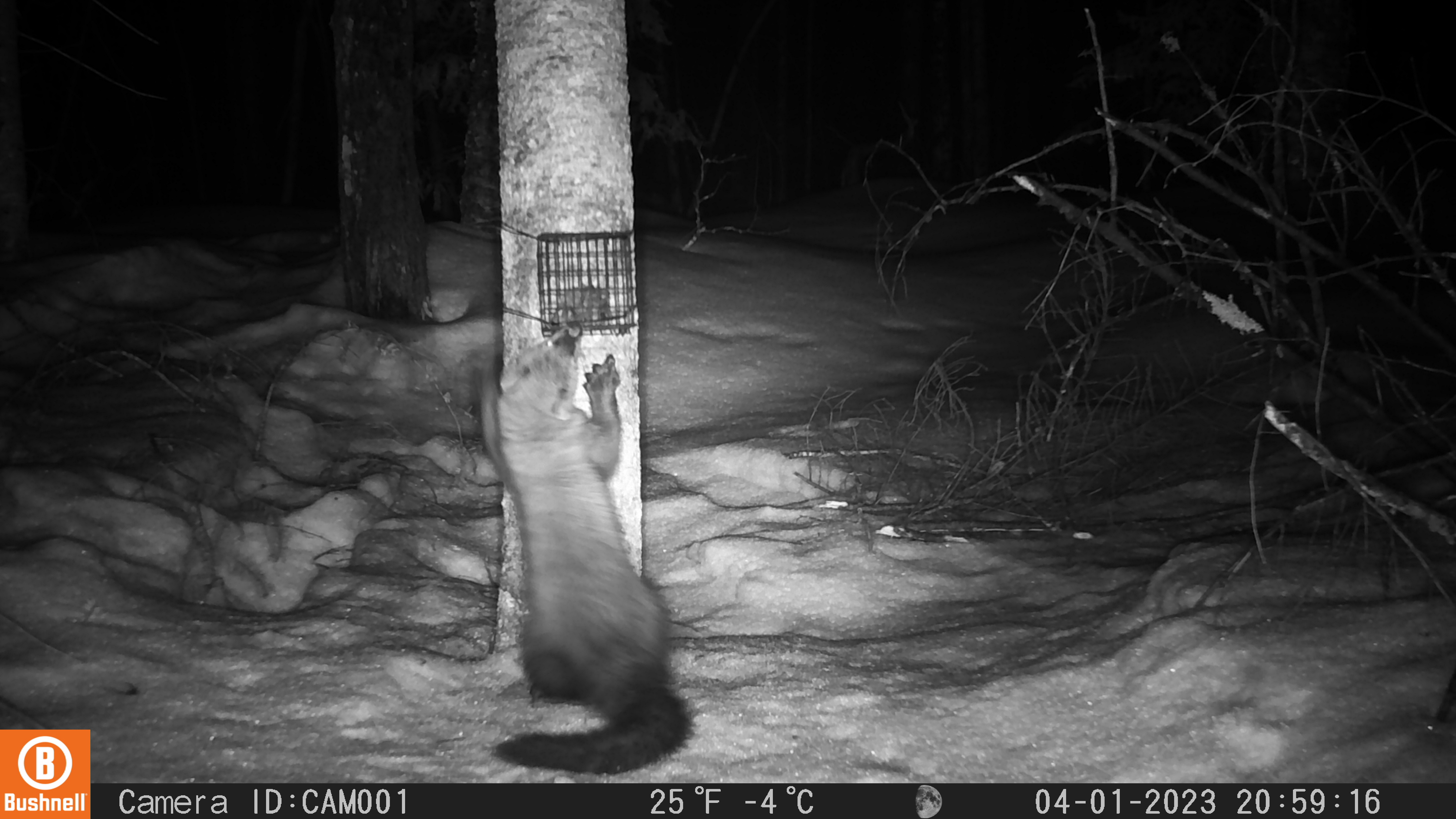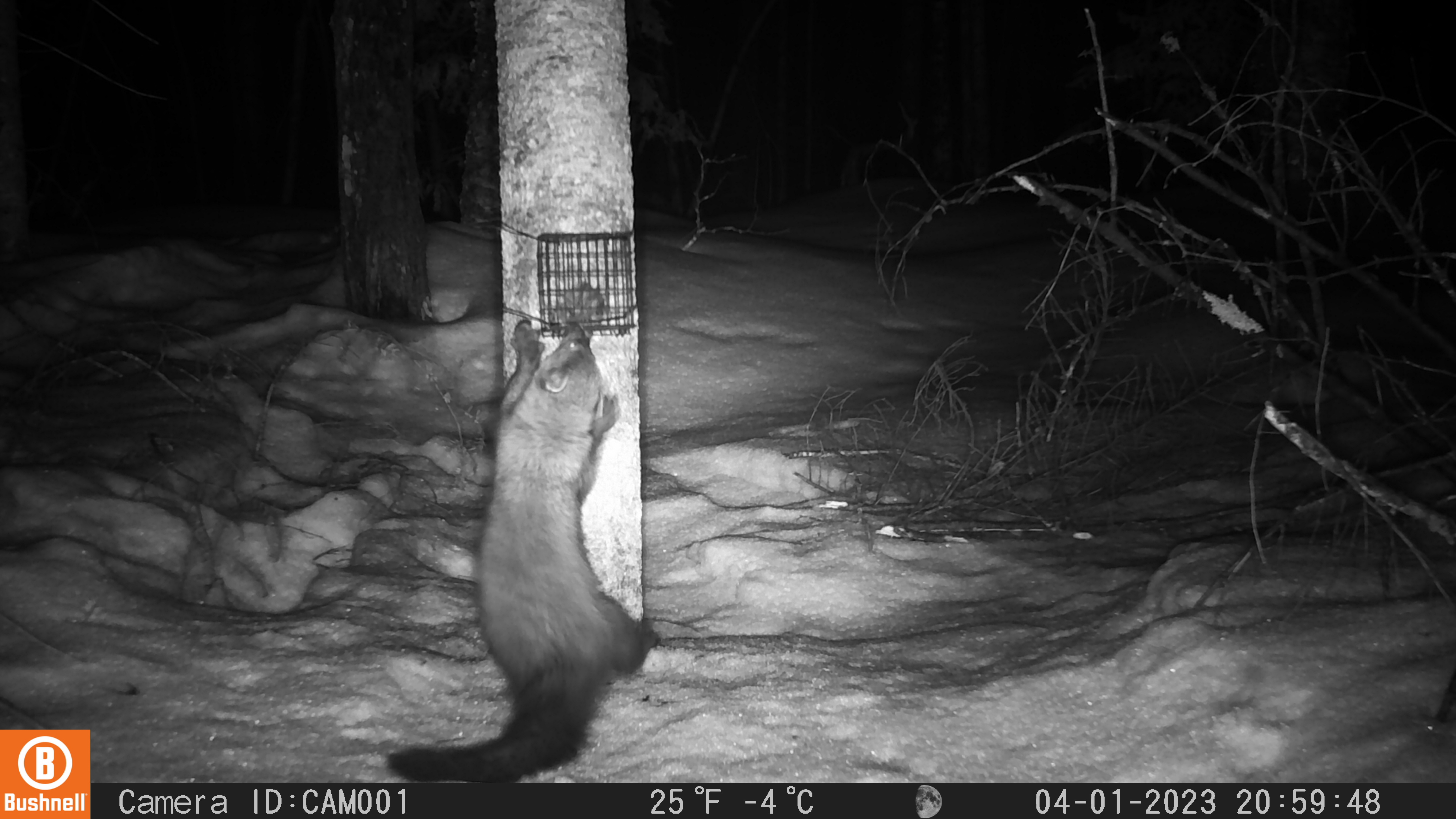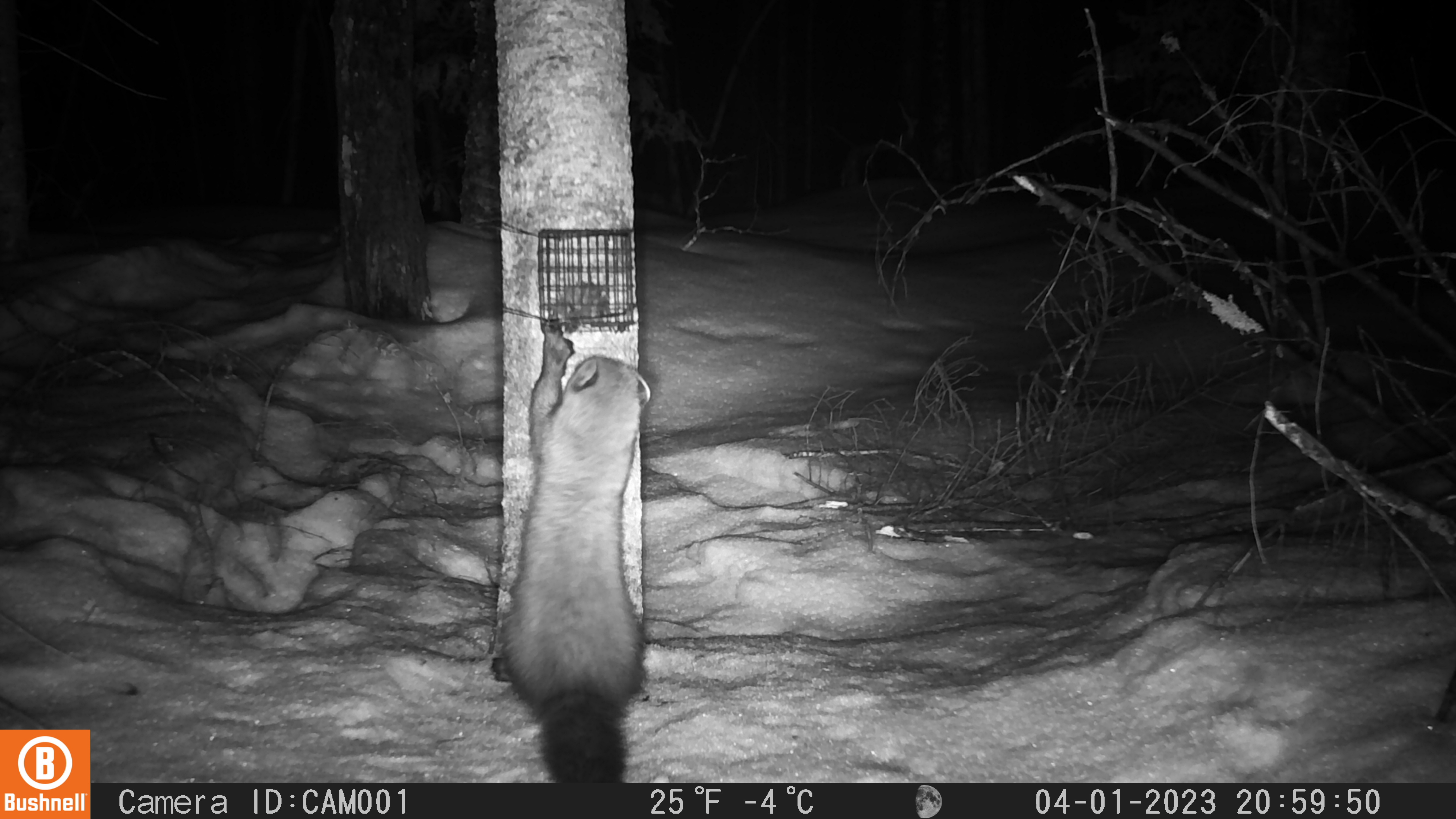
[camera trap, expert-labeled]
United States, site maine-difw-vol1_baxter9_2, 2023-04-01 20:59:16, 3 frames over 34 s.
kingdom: Animalia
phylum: Chordata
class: Mammalia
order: Carnivora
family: Mustelidae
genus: Pekania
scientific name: Pekania pennanti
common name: fisher